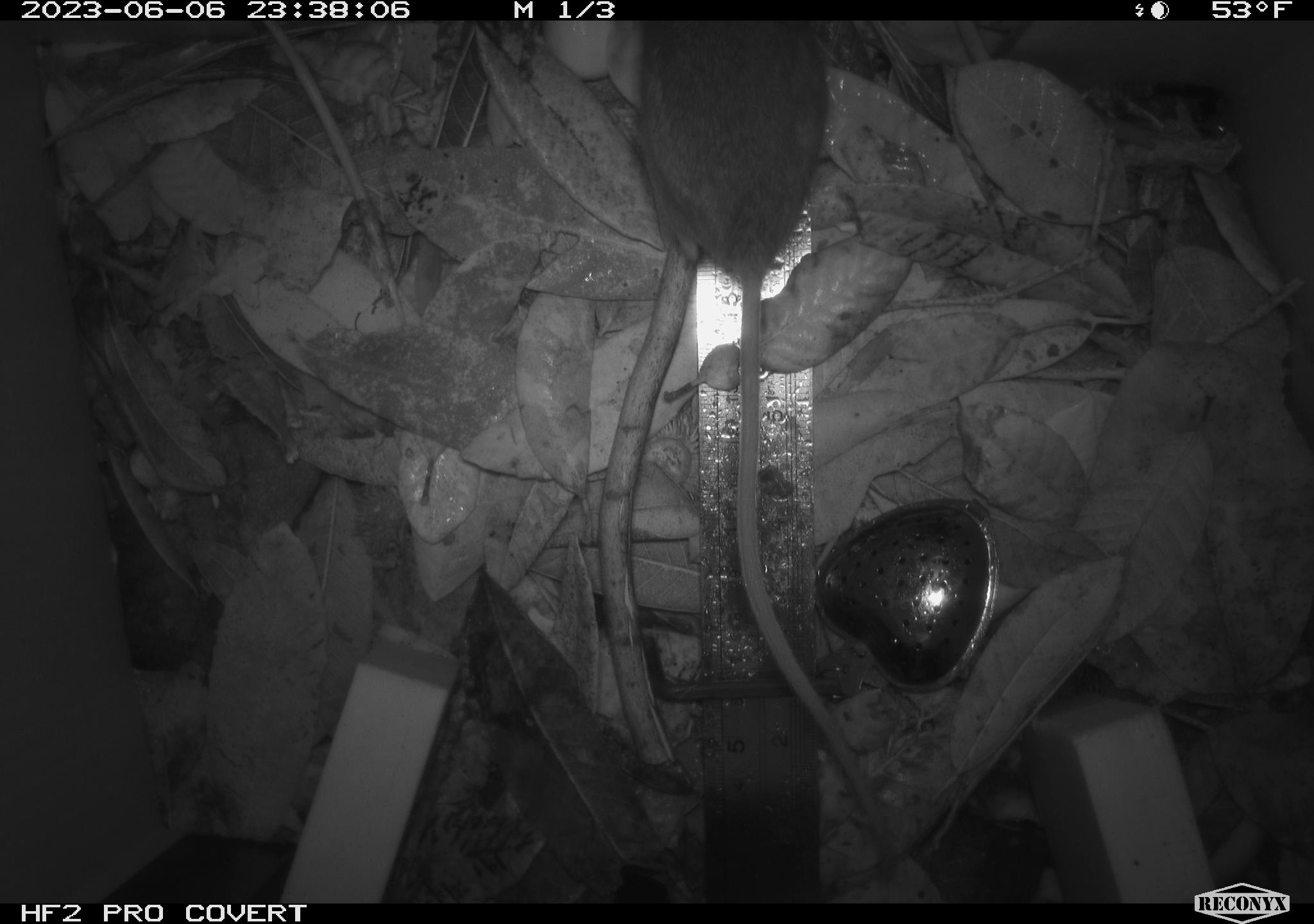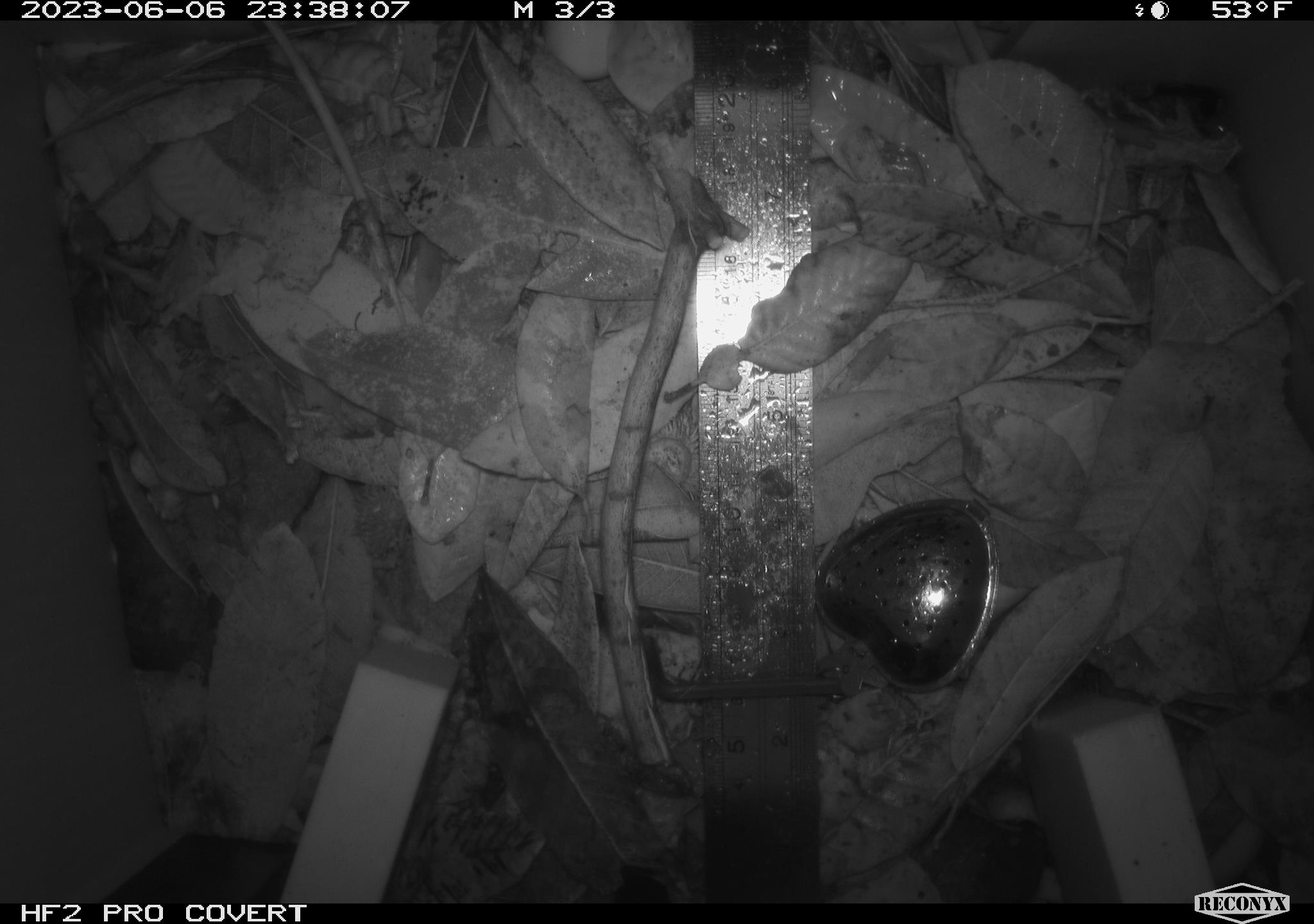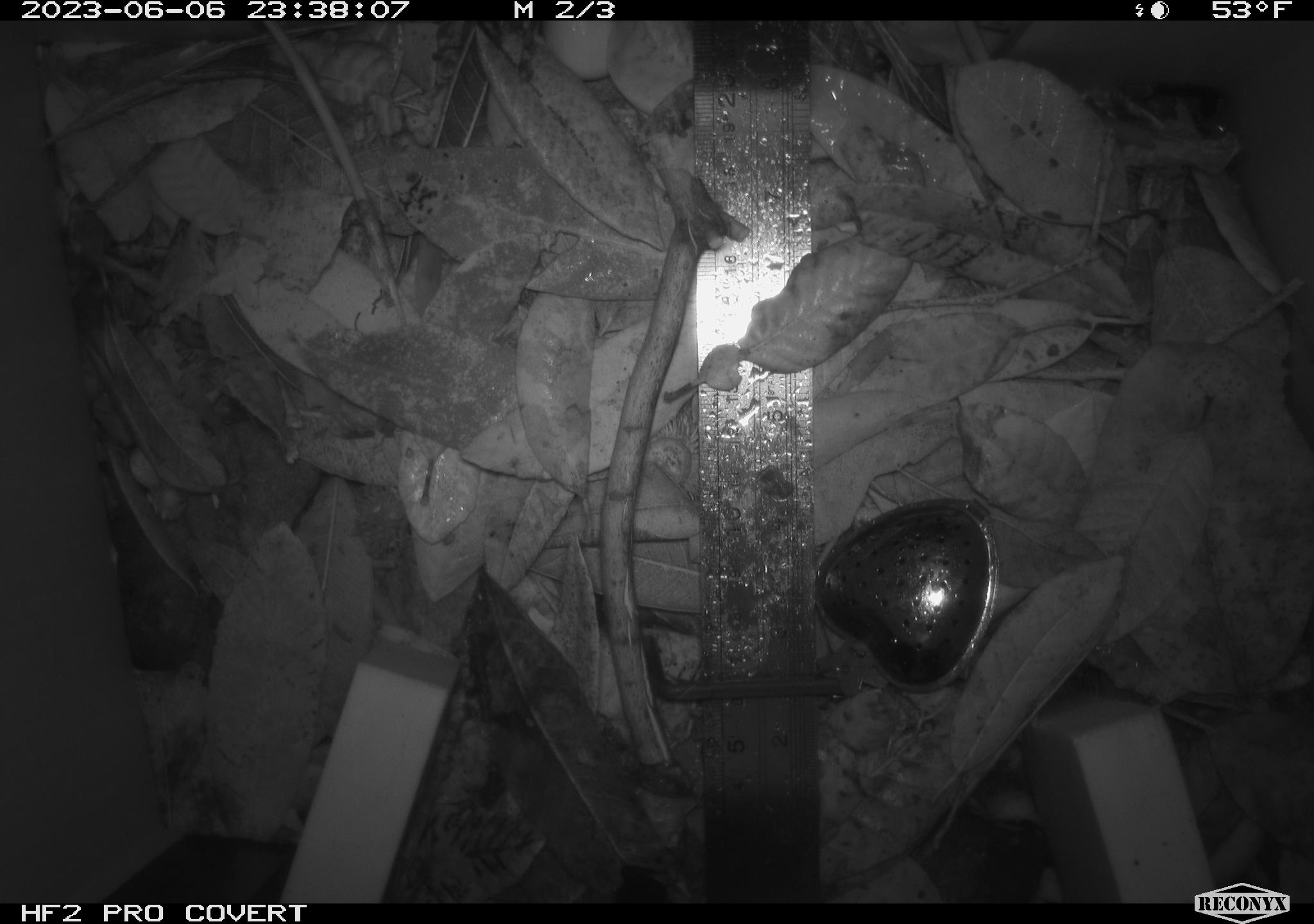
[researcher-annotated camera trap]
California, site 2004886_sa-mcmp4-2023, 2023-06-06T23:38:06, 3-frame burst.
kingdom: Animalia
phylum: Chordata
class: Mammalia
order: Rodentia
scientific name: Rodentia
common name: mouse species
Mouse species (Rodentia).